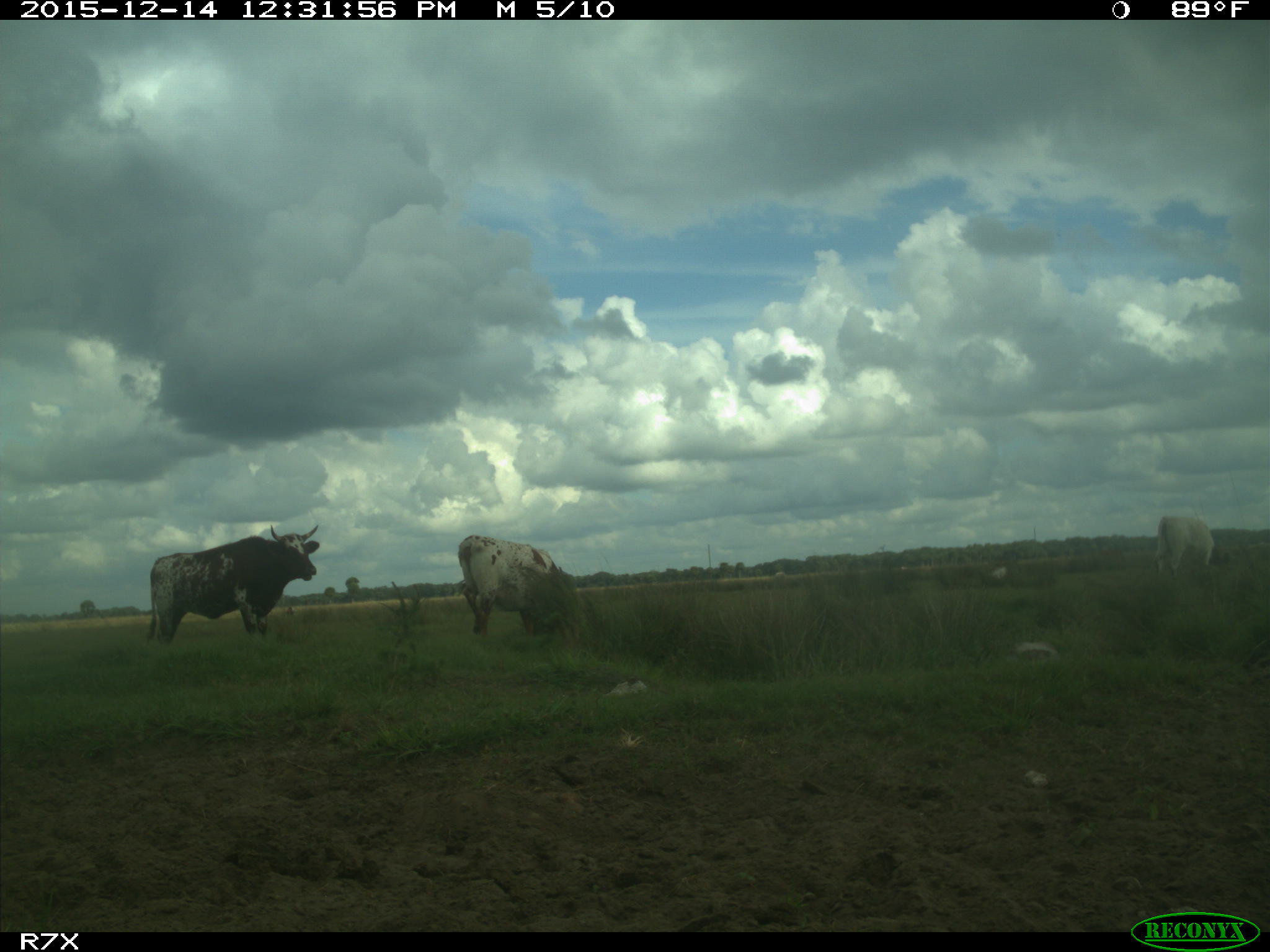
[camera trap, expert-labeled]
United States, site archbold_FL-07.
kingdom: Animalia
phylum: Chordata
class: Mammalia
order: Artiodactyla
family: Bovidae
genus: Bos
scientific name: Bos taurus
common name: domestic cow